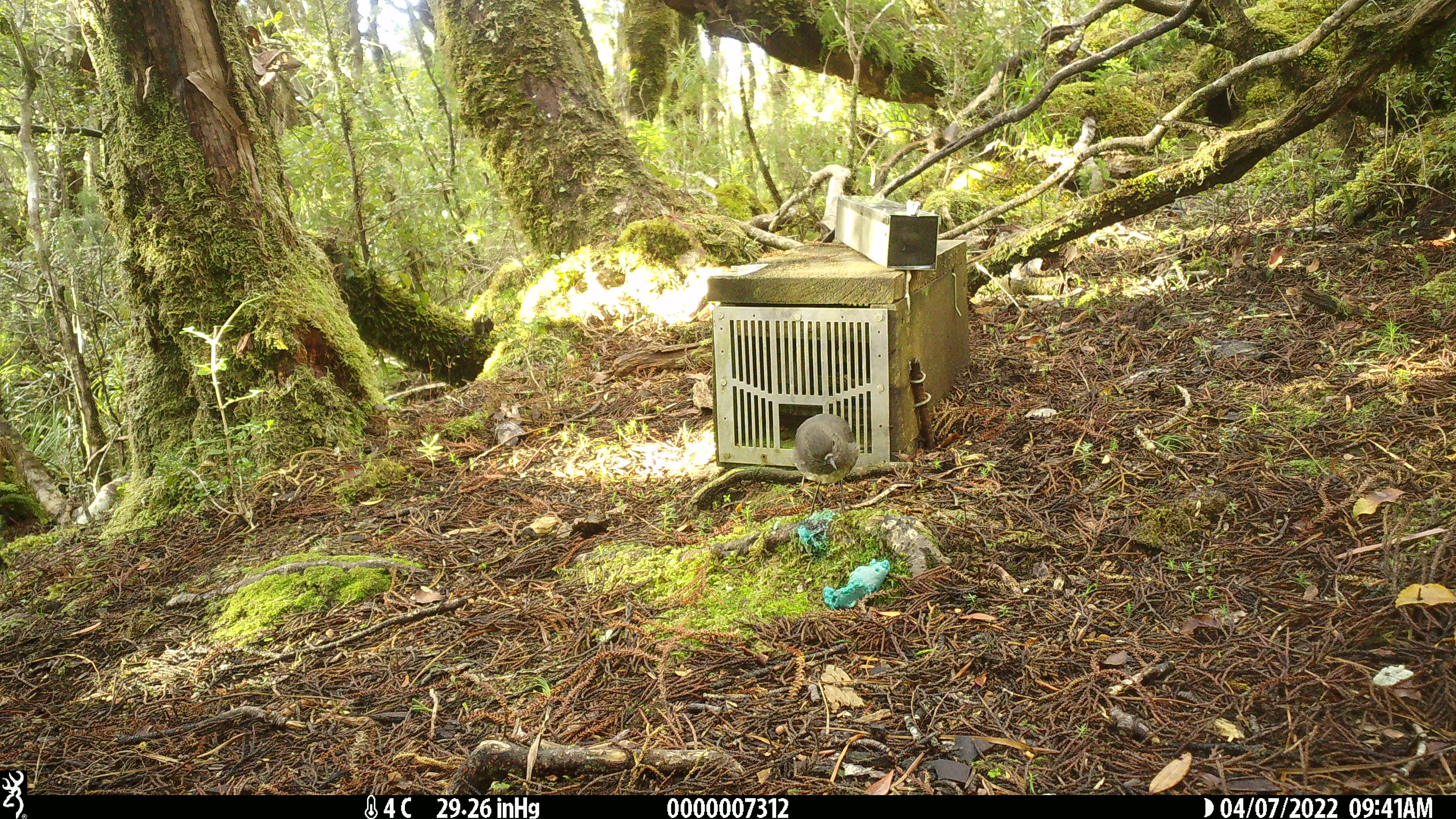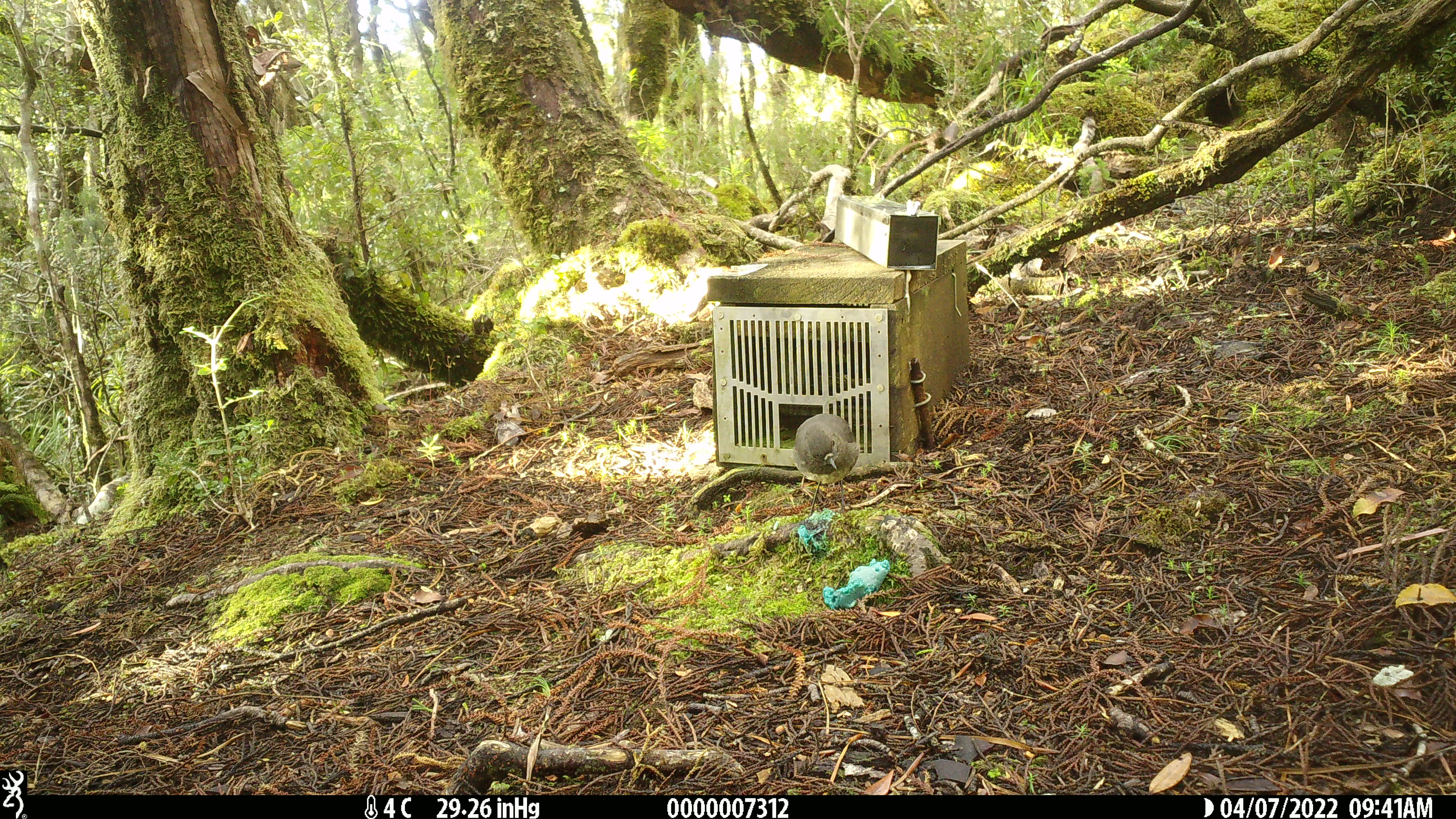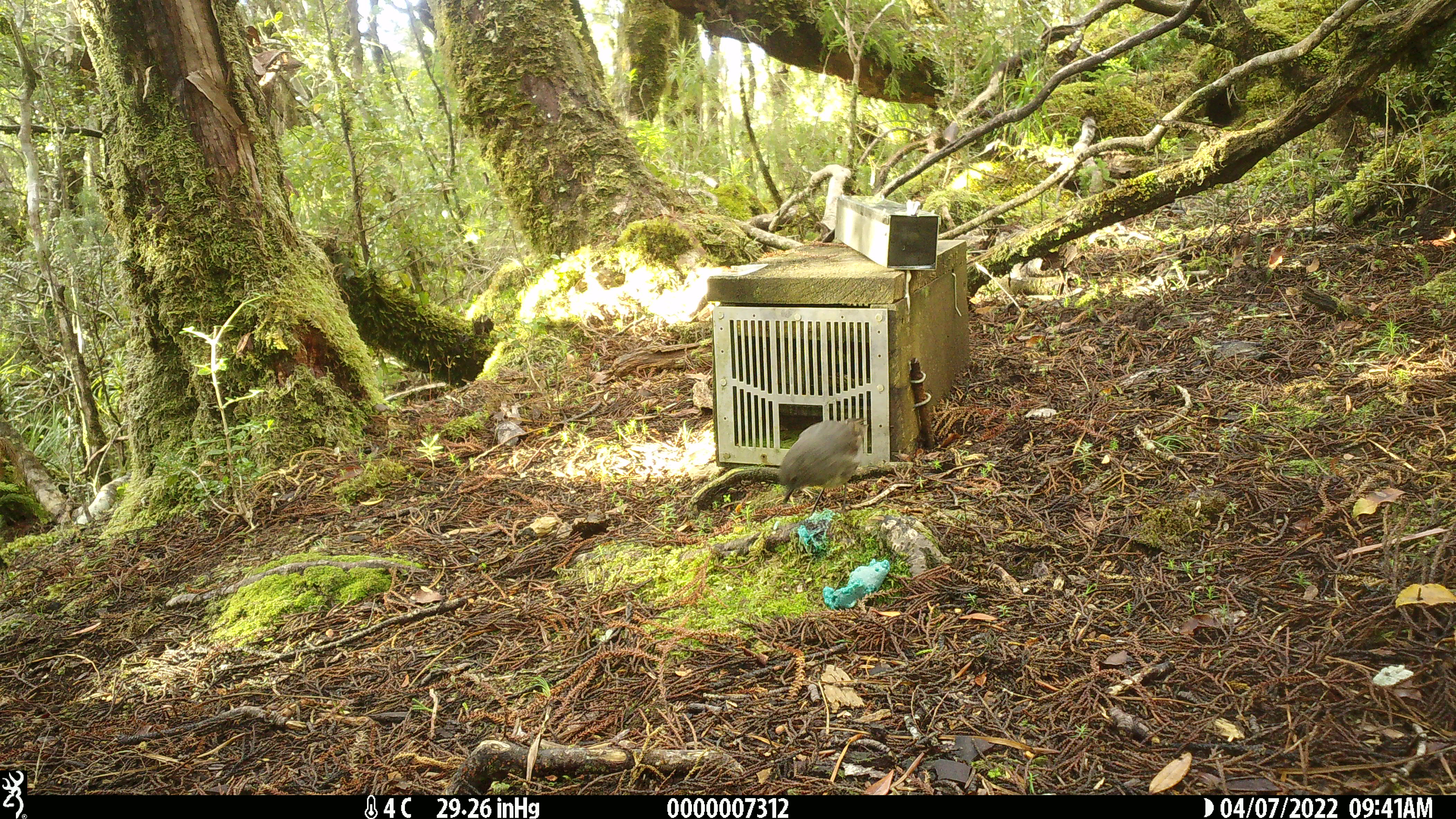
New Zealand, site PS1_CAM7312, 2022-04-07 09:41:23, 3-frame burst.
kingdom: Animalia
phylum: Chordata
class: Aves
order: Passeriformes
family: Petroicidae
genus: Petroica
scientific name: Petroica australis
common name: new zealand robin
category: robin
Robin (new zealand robin) (Petroica australis).